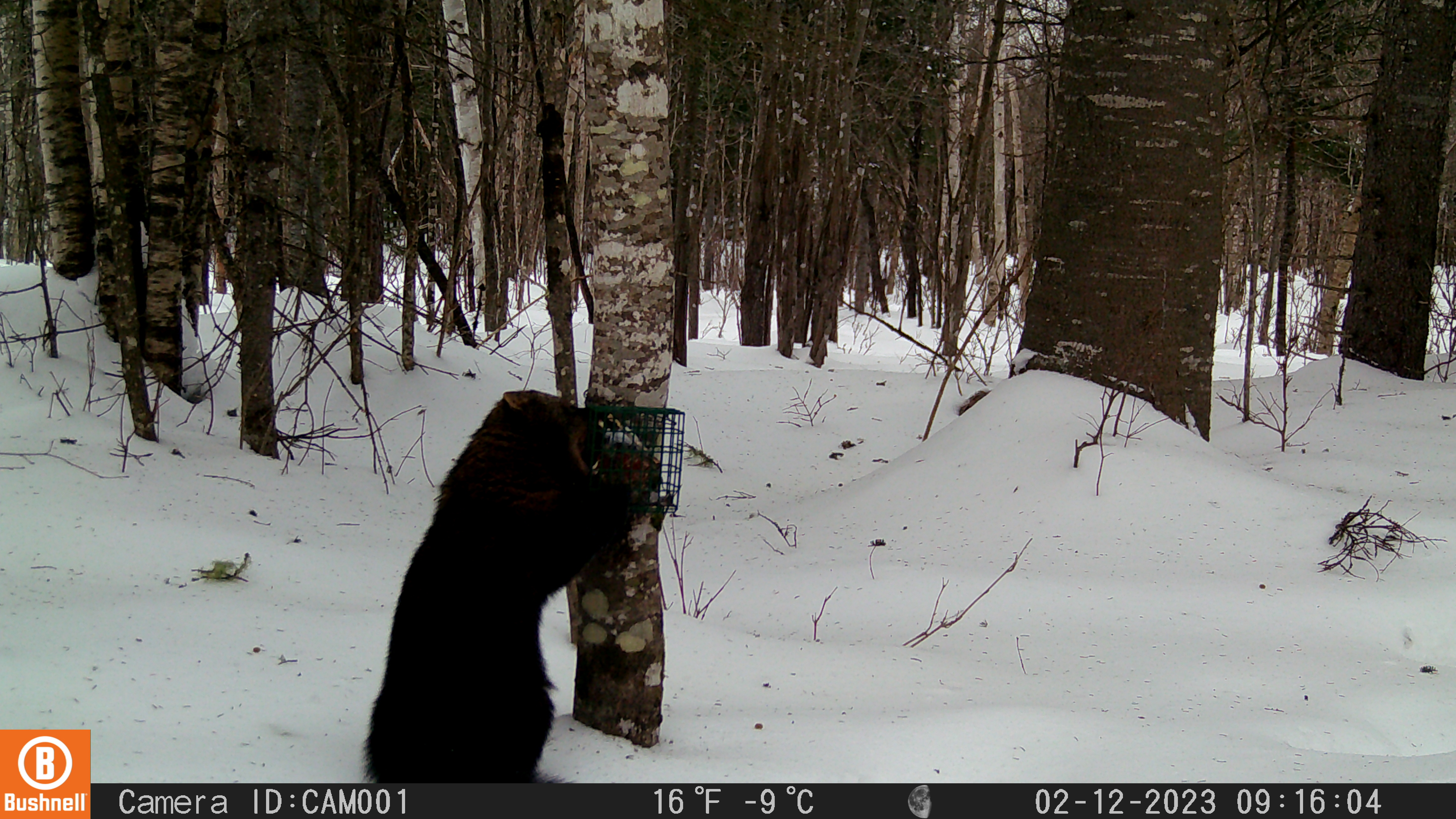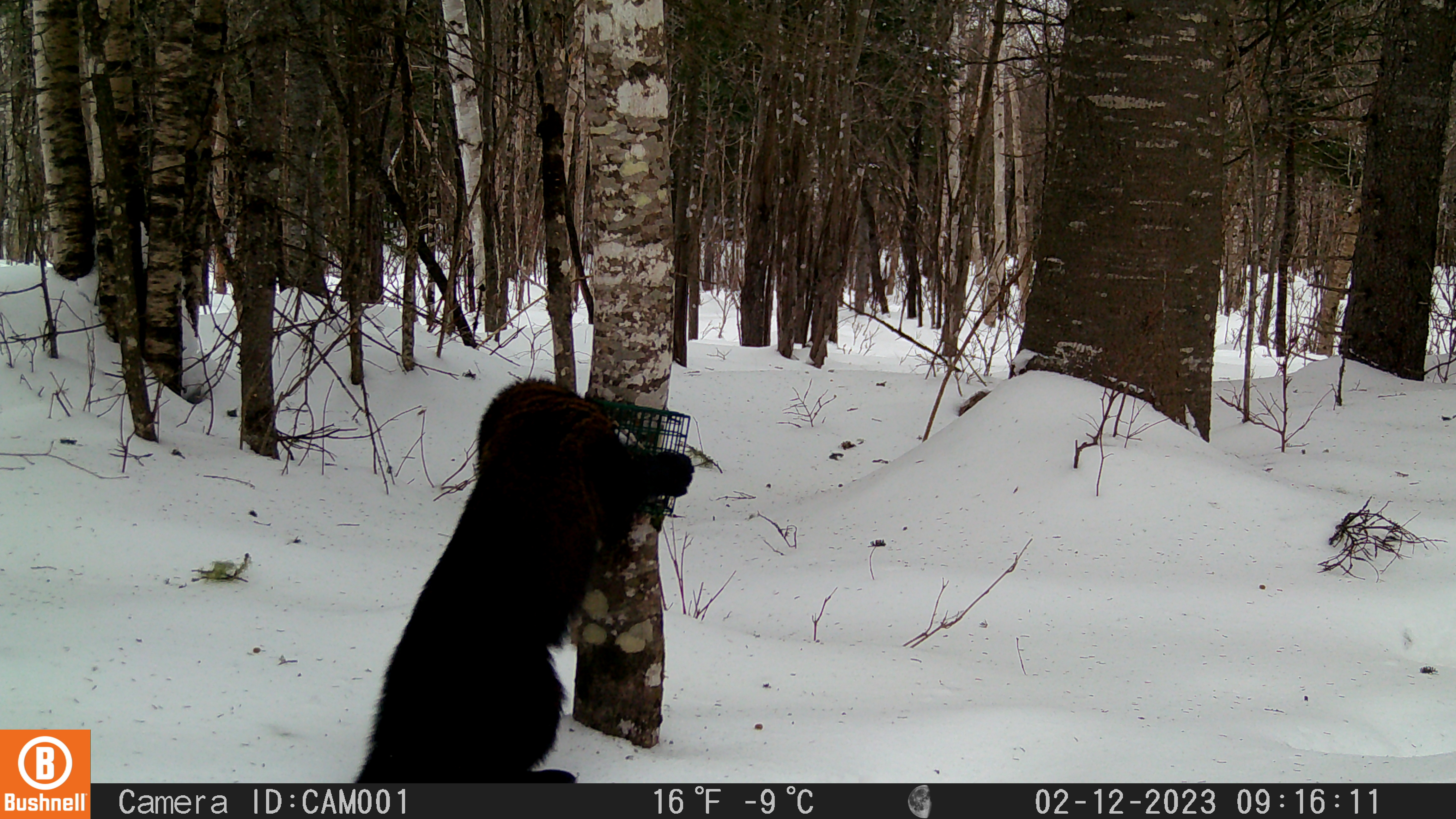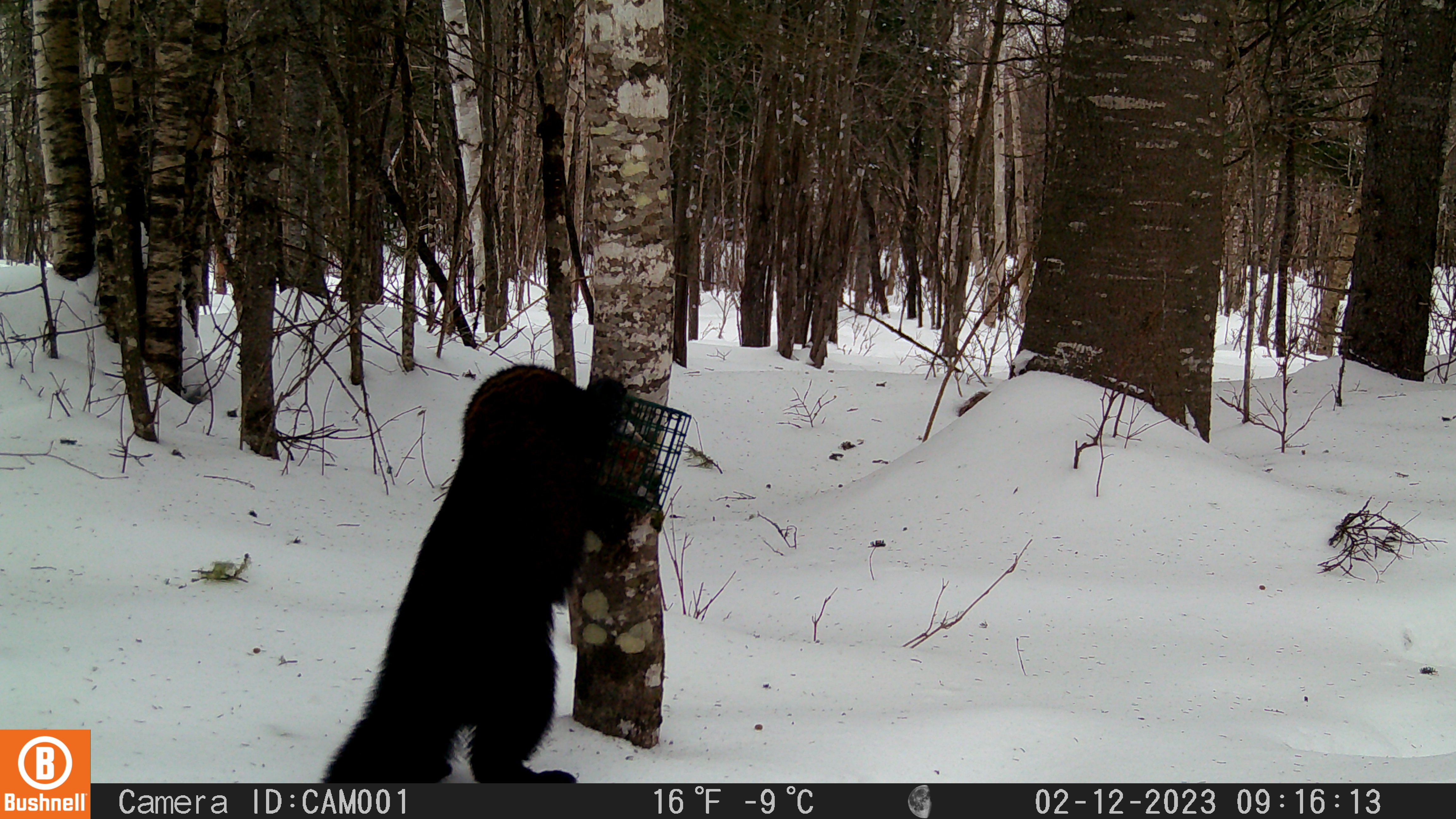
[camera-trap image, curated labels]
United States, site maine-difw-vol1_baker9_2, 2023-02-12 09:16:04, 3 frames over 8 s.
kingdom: Animalia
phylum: Chordata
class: Mammalia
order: Carnivora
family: Mustelidae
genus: Pekania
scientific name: Pekania pennanti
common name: fisher